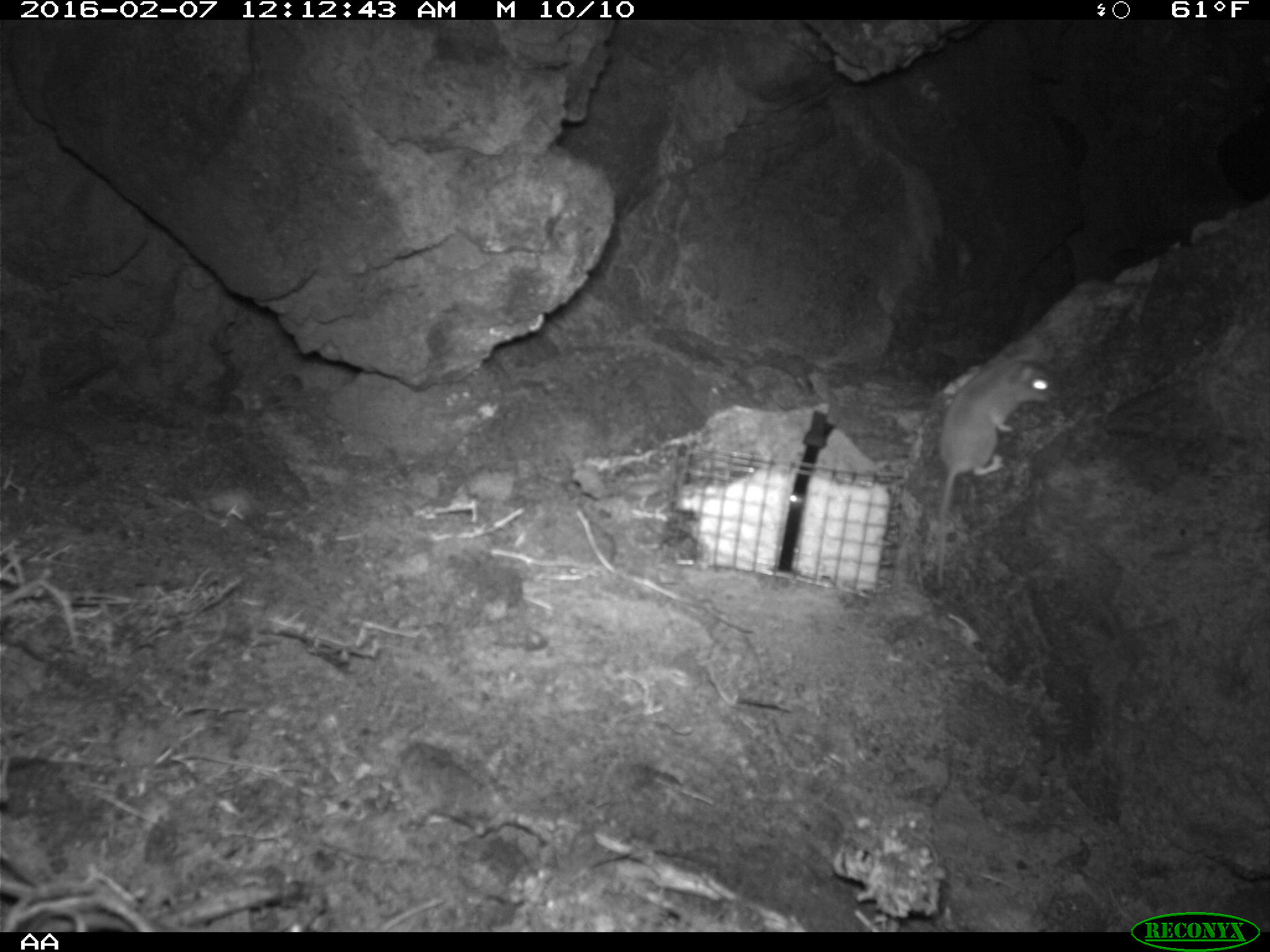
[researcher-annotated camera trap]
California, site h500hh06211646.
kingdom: Animalia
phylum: Chordata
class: Mammalia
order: Rodentia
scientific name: Rodentia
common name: rodent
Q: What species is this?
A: Rodent (Rodentia).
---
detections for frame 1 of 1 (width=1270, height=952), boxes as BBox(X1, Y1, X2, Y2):
rodent: BBox(936, 336, 1059, 586)